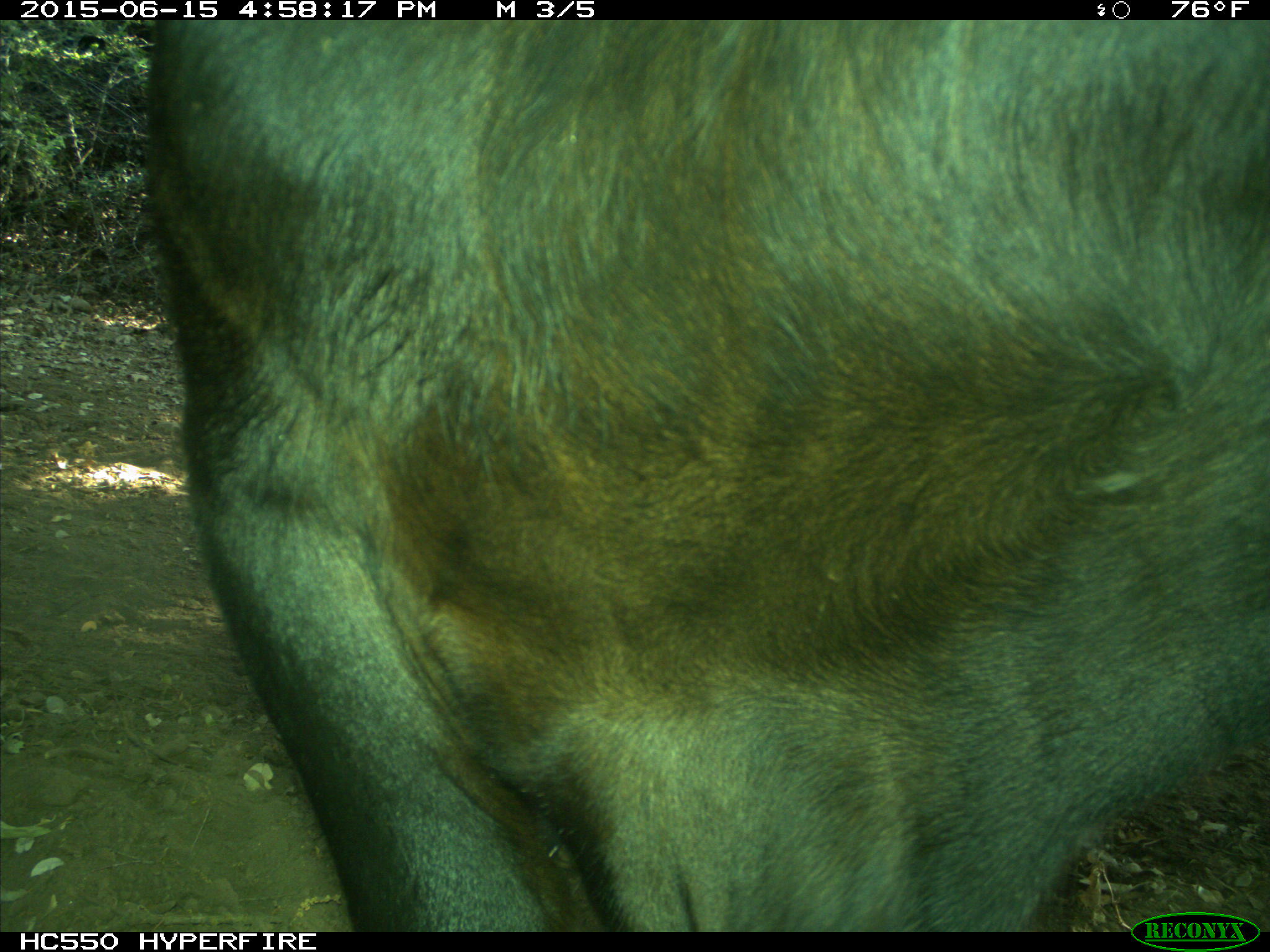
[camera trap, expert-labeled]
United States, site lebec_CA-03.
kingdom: Animalia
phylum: Chordata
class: Mammalia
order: Artiodactyla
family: Bovidae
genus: Bos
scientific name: Bos taurus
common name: domestic cow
Bos taurus (domestic cow).